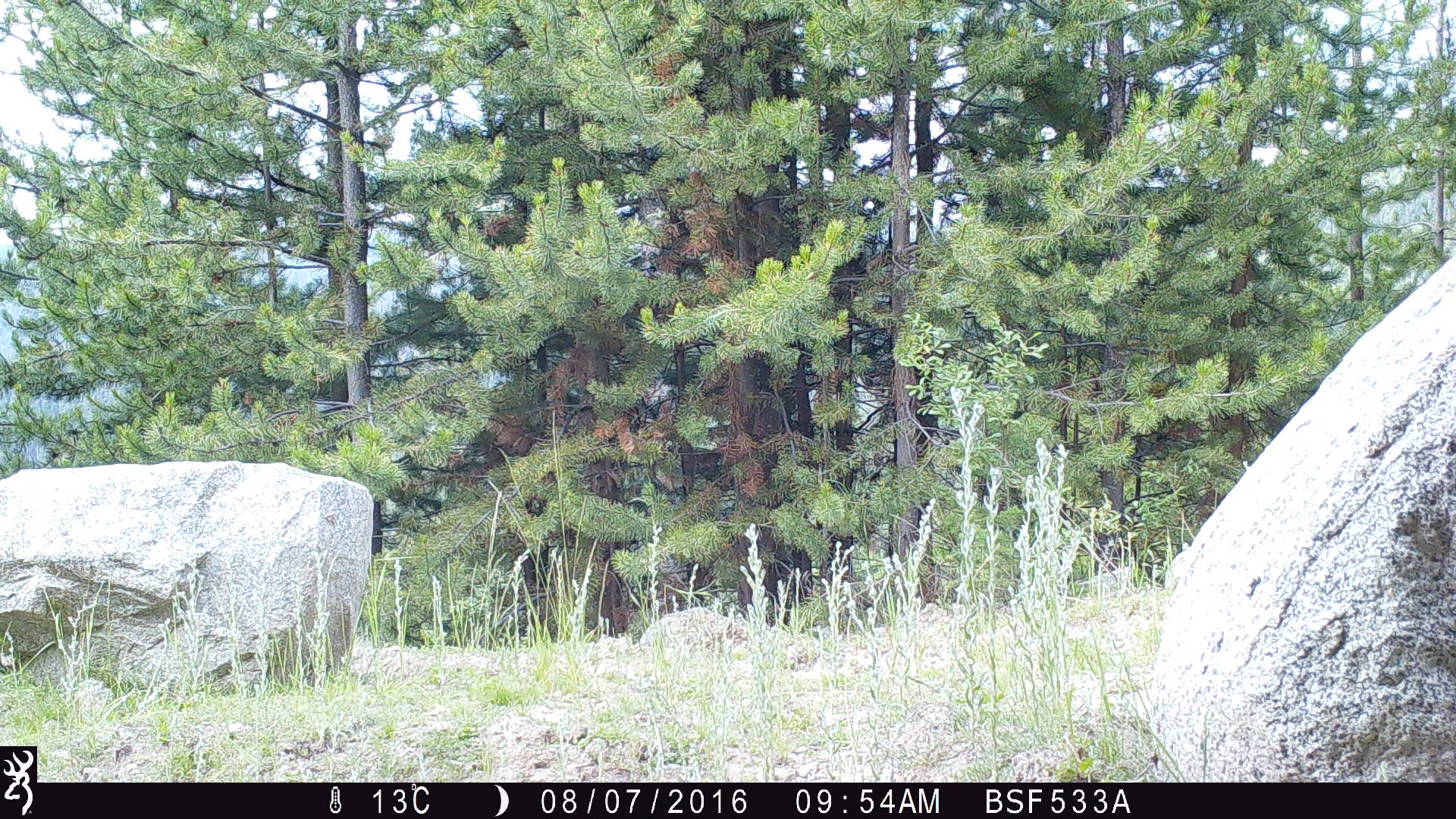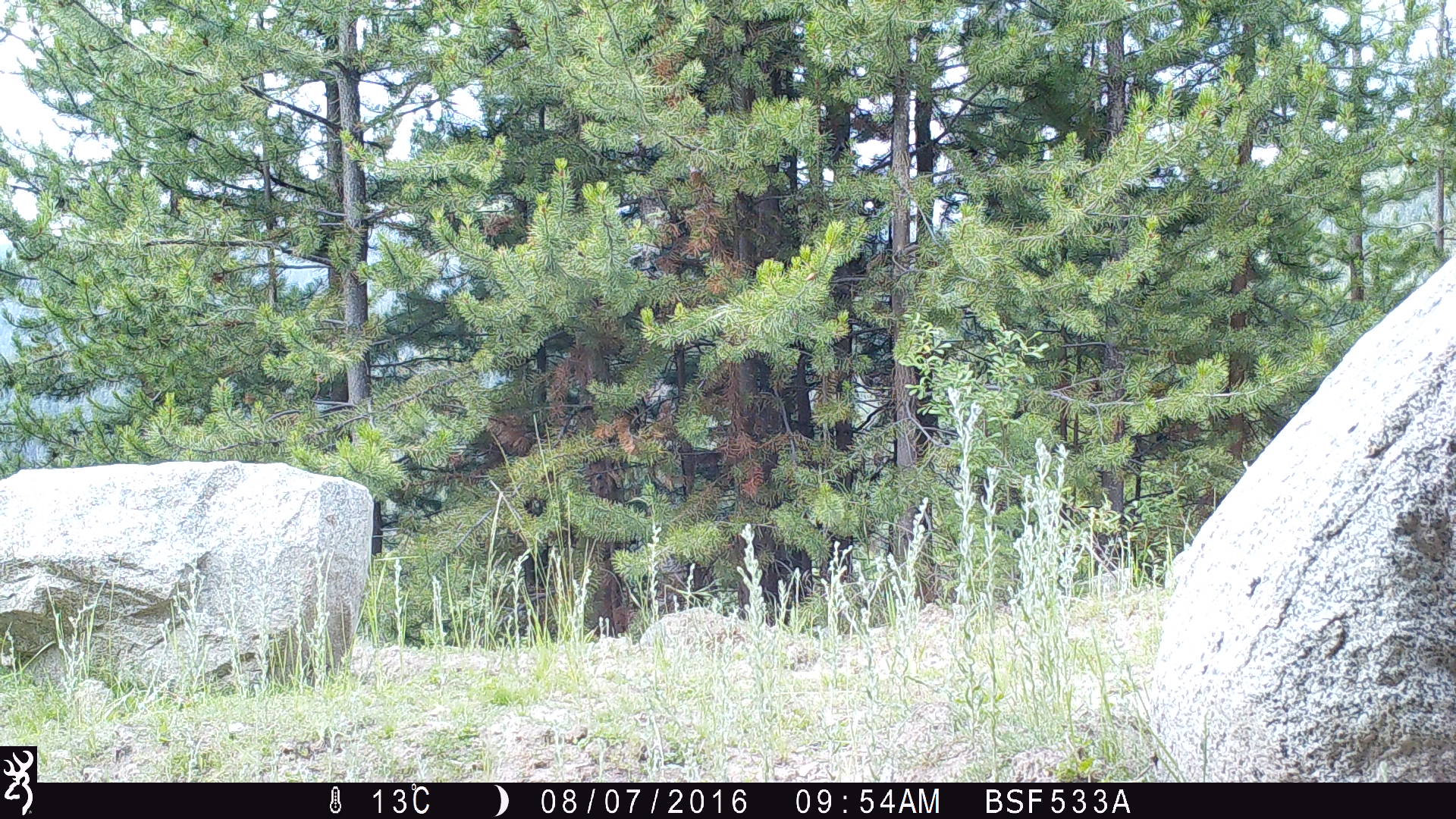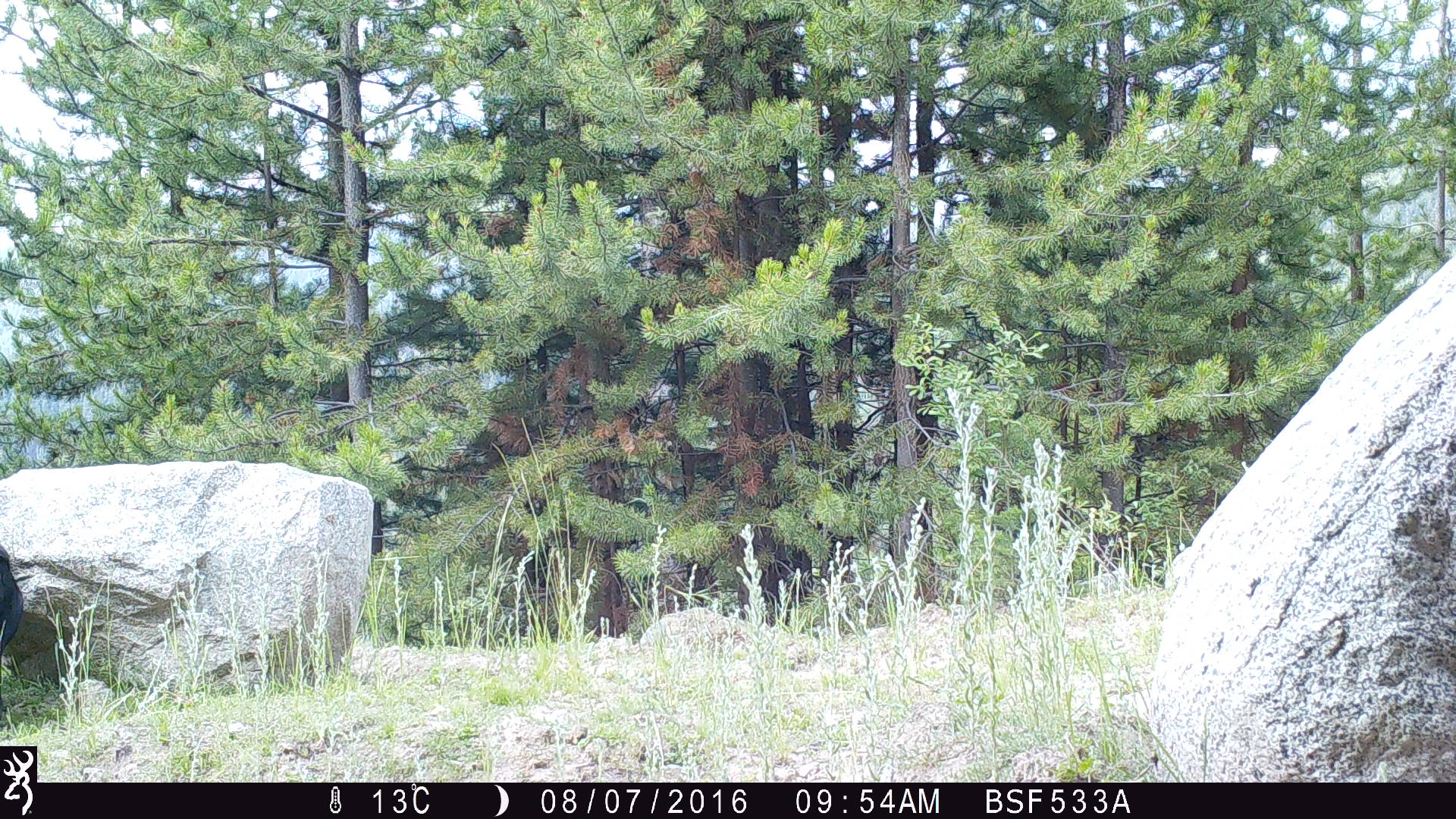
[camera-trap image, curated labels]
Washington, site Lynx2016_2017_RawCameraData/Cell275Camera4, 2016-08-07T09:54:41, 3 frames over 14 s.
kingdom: Animalia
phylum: Chordata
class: Mammalia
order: Artiodactyla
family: Bovidae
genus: Bos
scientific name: Bos taurus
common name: domestic cattle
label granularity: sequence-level